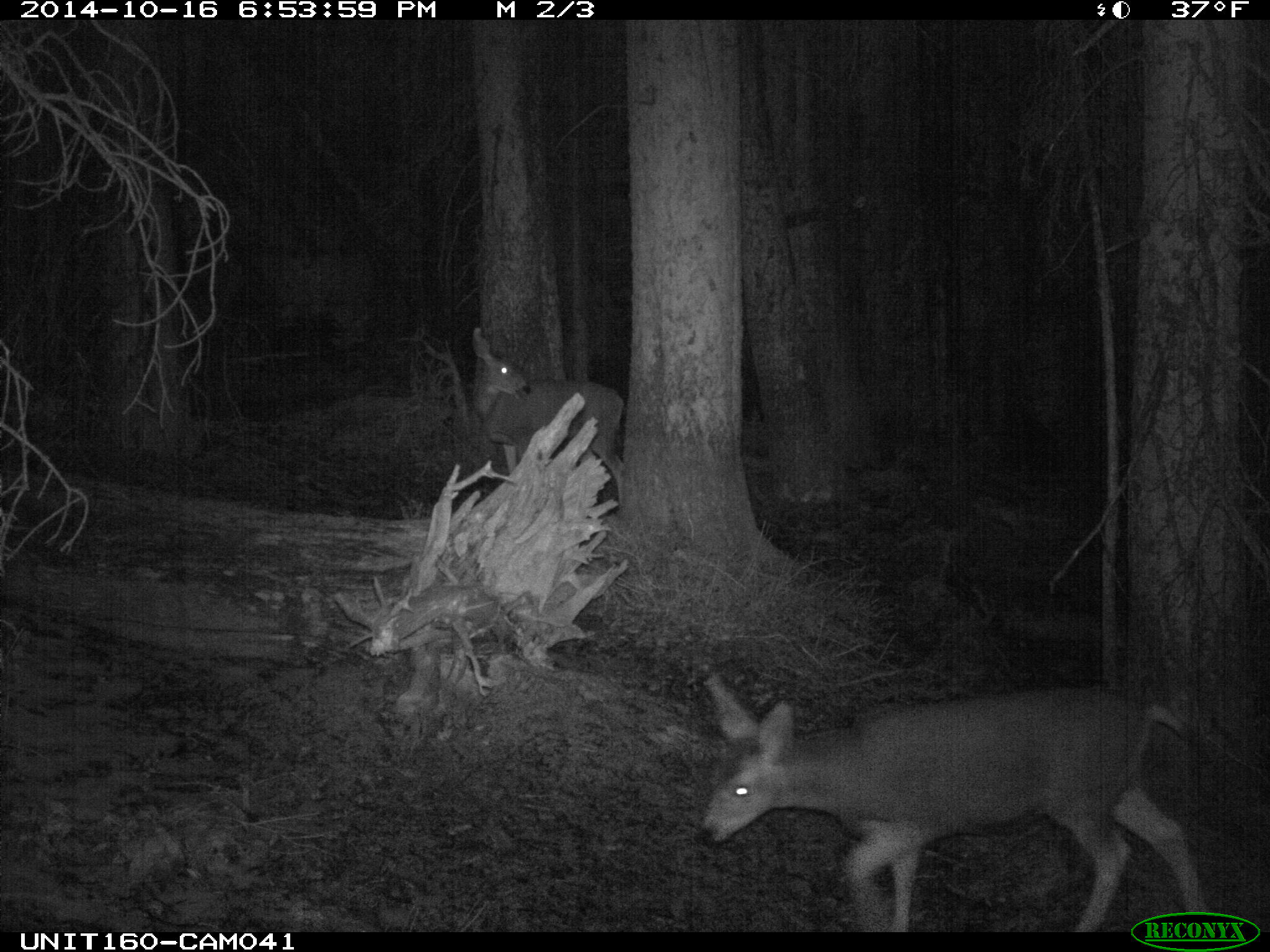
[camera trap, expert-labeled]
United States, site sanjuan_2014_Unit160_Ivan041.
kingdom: Animalia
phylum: Chordata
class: Mammalia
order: Artiodactyla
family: Cervidae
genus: Odocoileus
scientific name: Odocoileus hemionus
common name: mule deer